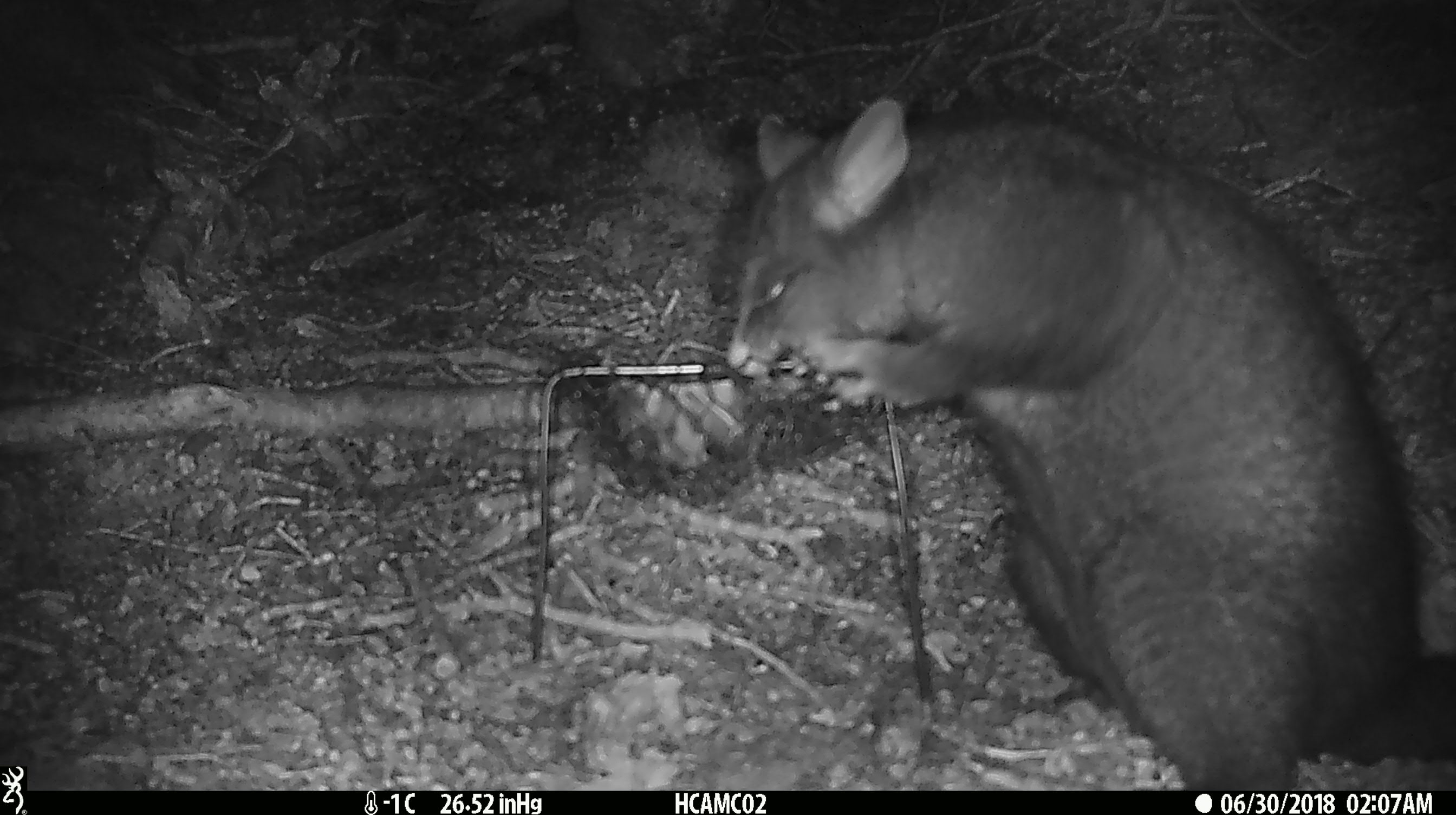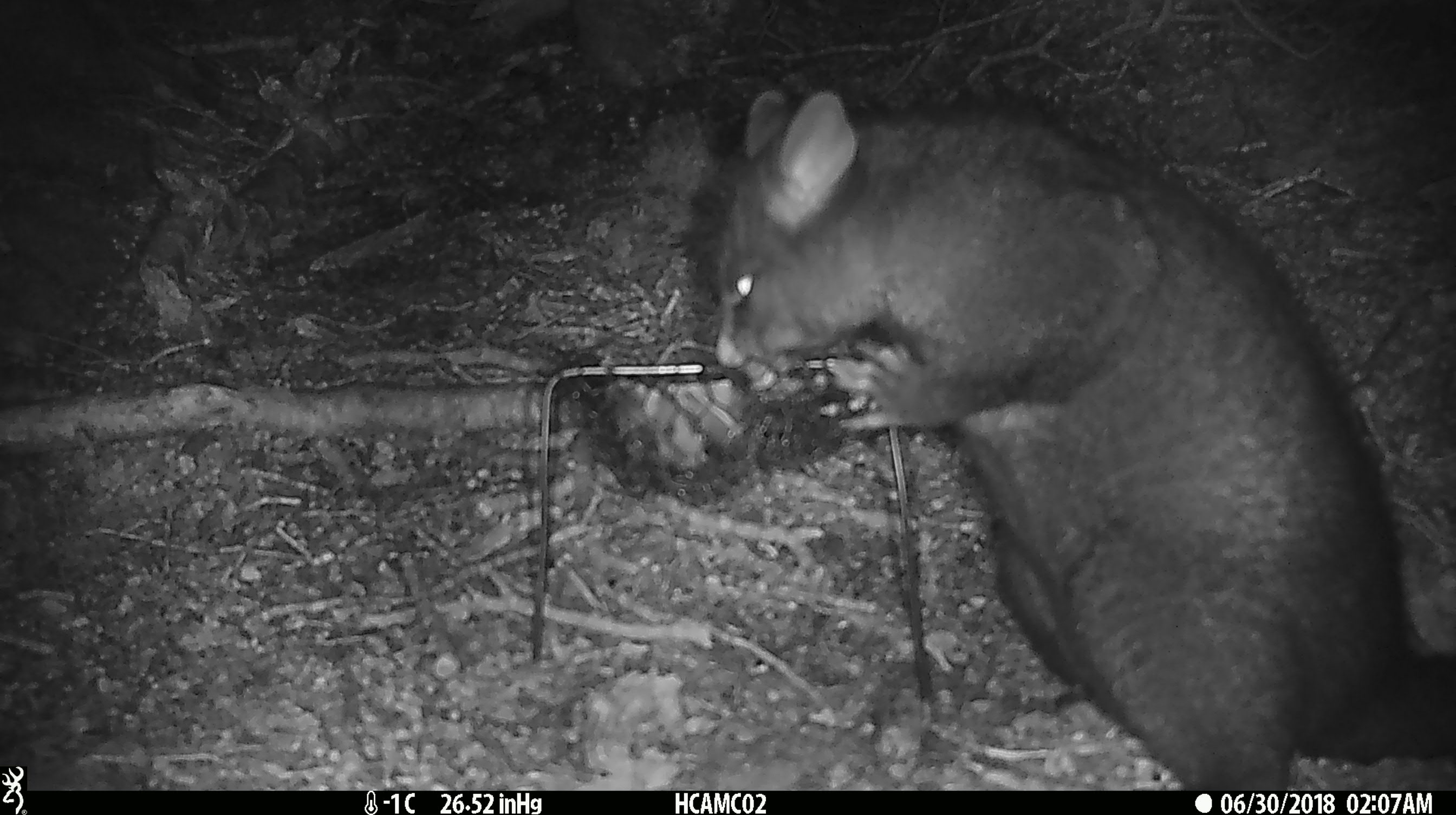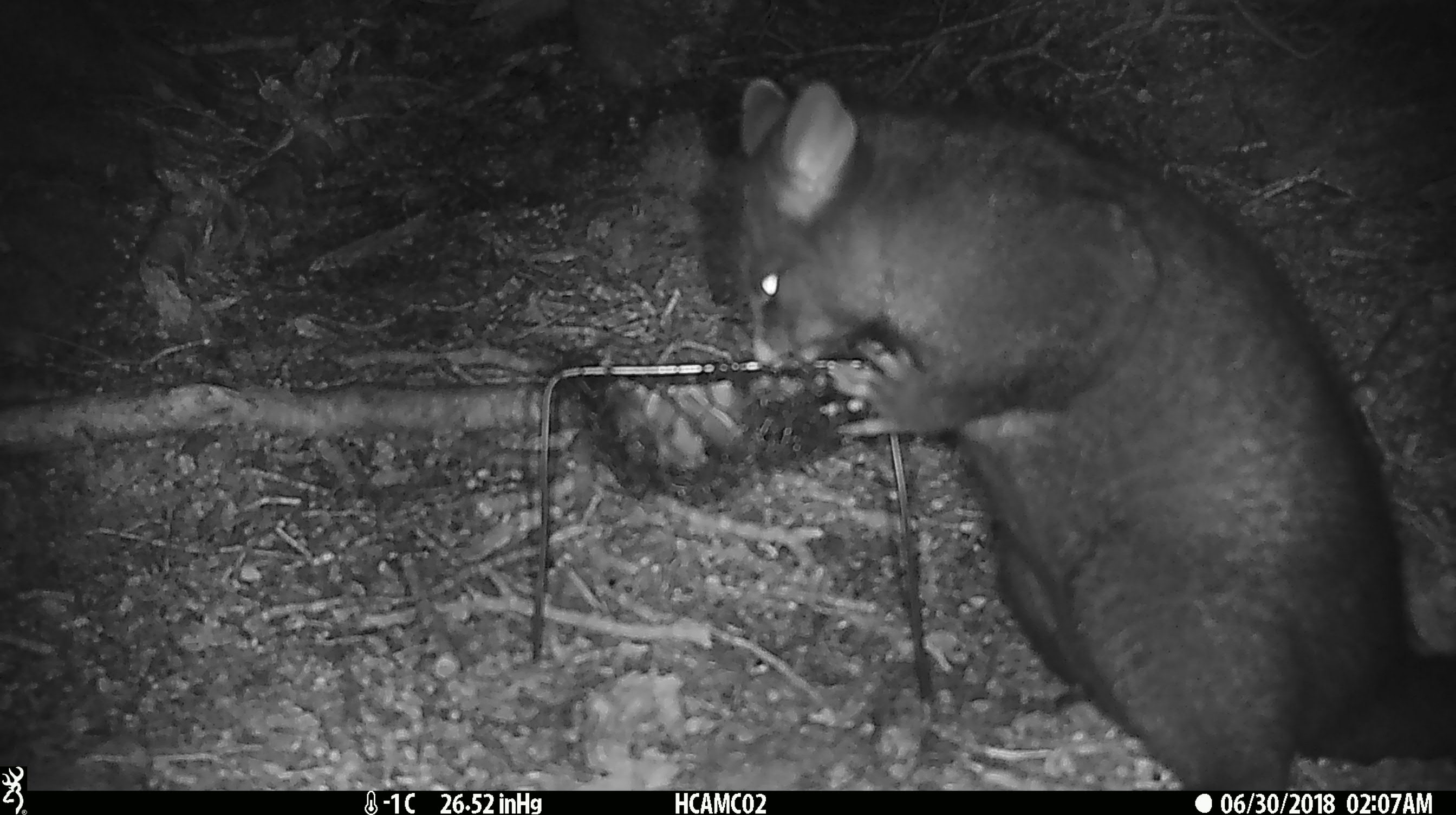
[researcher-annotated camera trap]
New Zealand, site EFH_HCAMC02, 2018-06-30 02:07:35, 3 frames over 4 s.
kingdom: Animalia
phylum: Chordata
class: Mammalia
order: Diprotodontia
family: Phalangeridae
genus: Trichosurus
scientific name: Trichosurus vulpecula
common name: common brushtail possum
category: possum